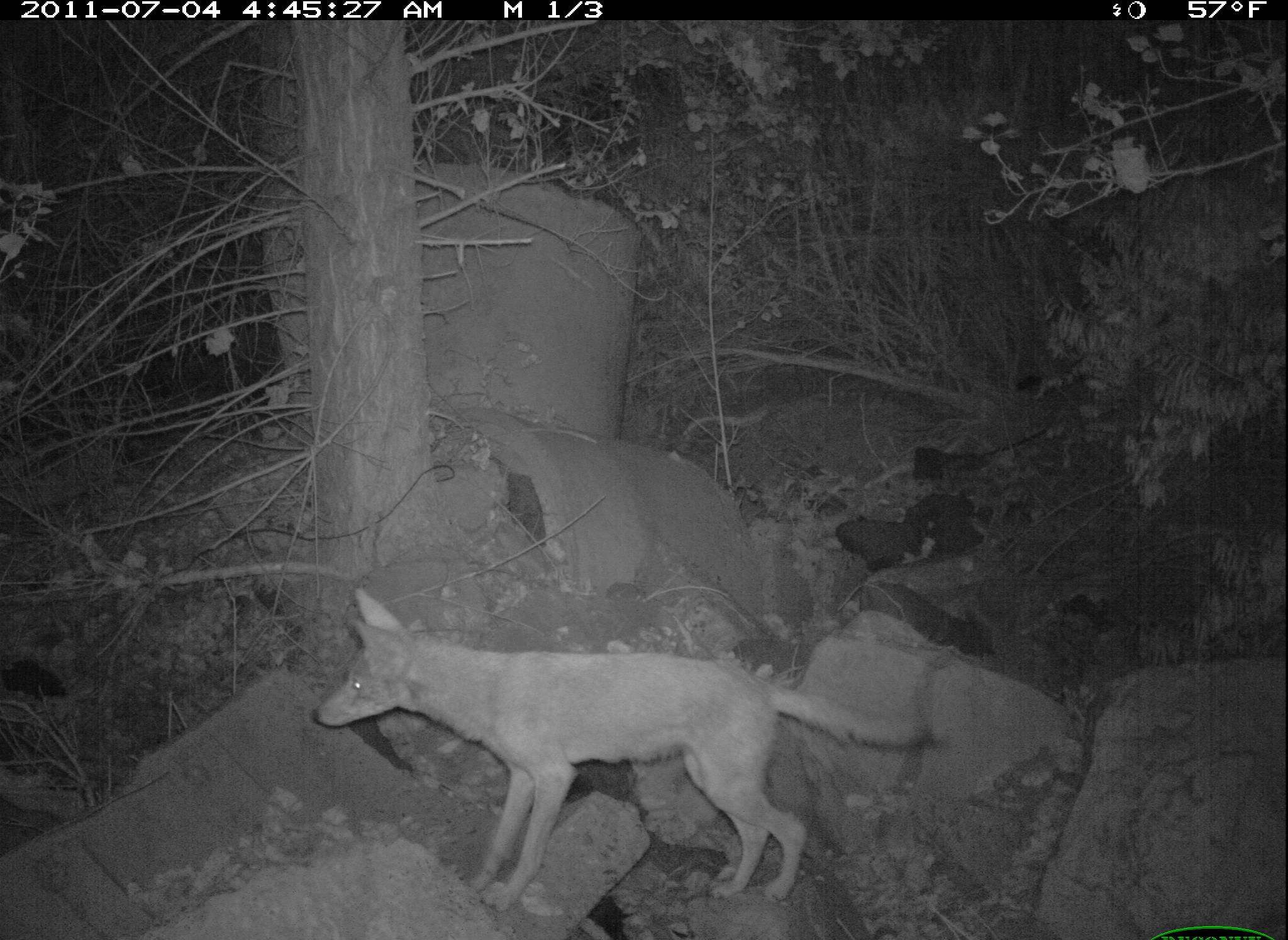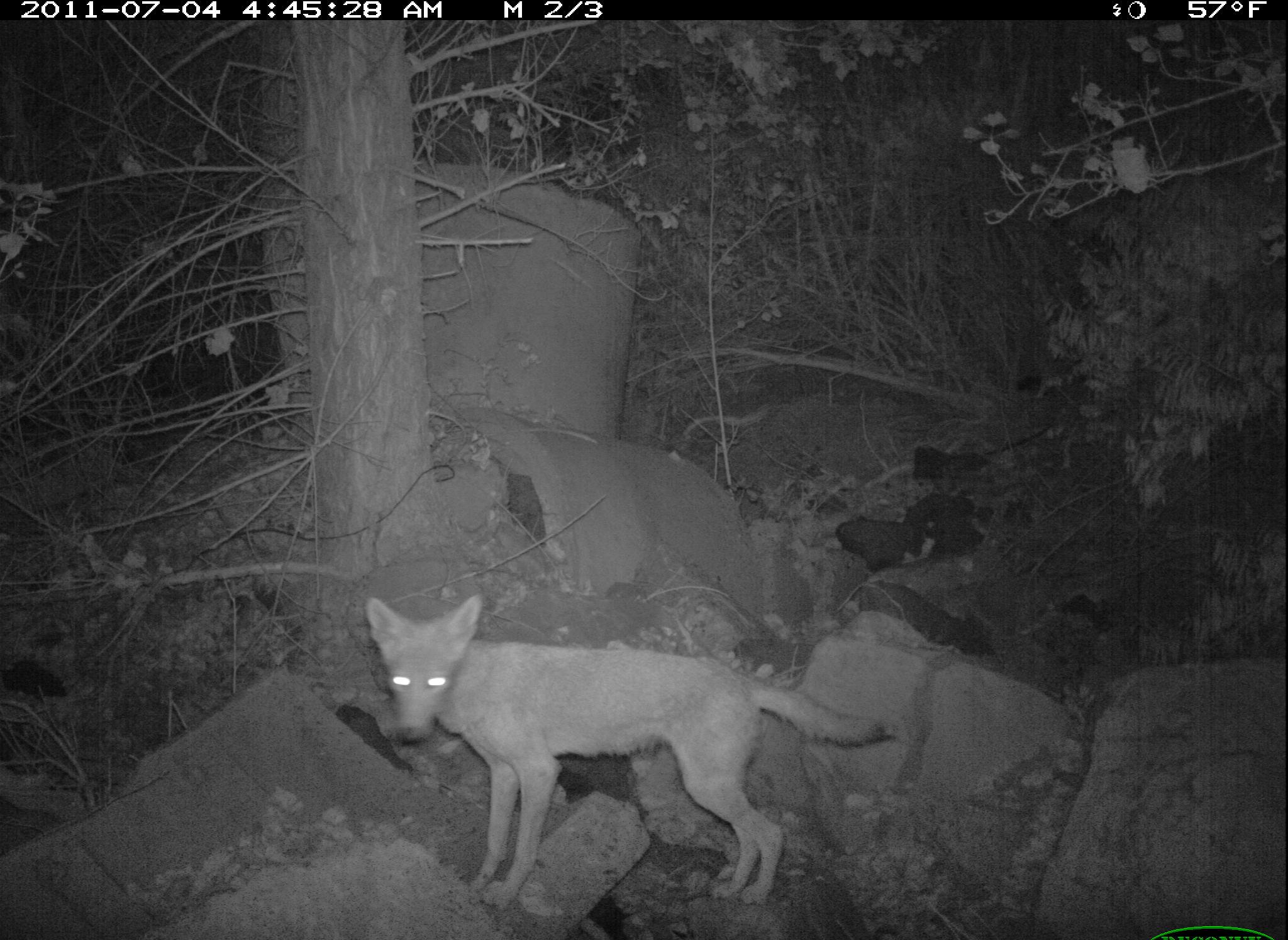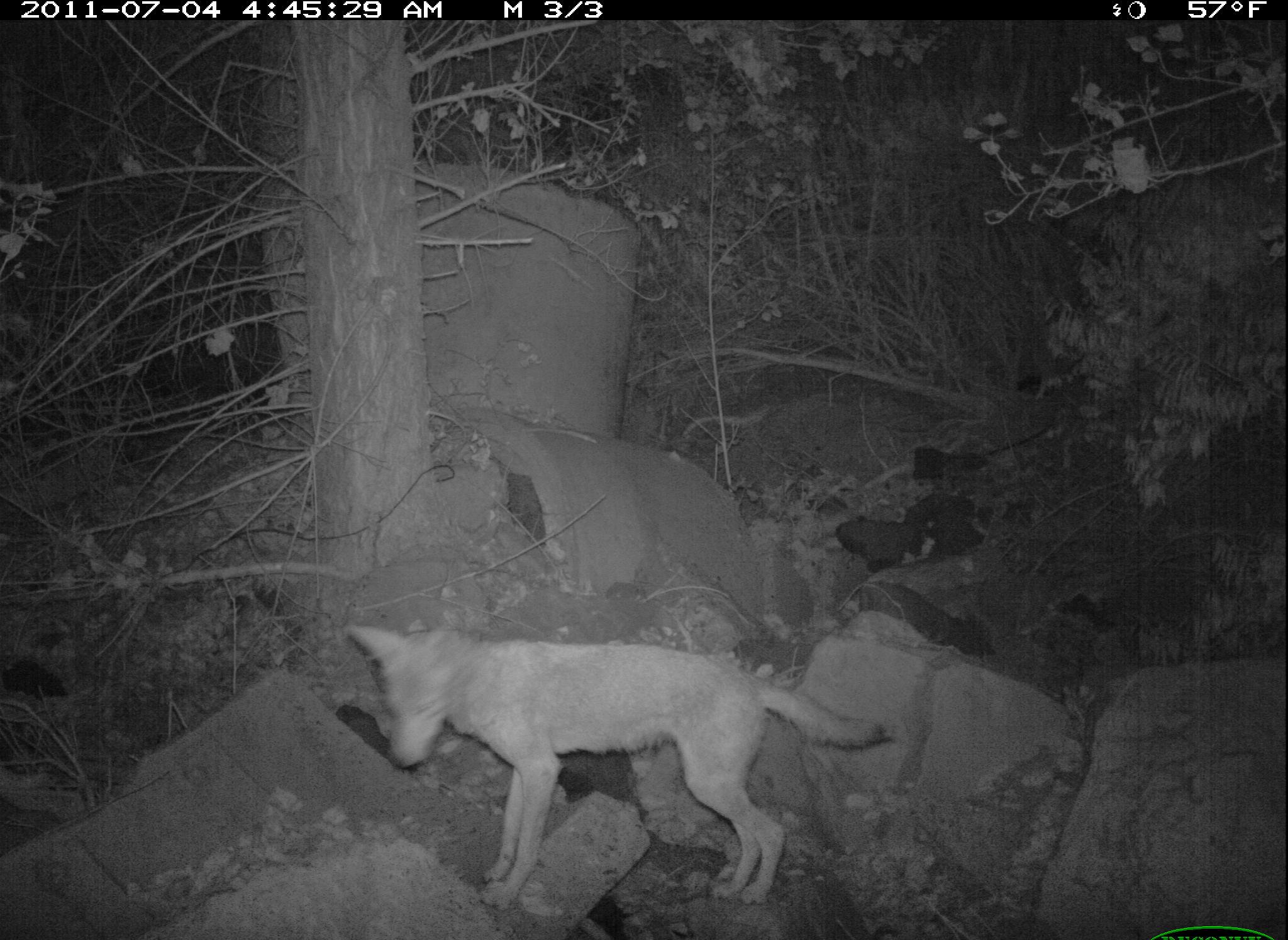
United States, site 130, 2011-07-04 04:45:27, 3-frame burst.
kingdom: Animalia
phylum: Chordata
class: Mammalia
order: Carnivora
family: Canidae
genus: Canis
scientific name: Canis latrans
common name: coyote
Coyote (Canis latrans).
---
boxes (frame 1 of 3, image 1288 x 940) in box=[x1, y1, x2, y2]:
coyote: box=[308, 580, 937, 916]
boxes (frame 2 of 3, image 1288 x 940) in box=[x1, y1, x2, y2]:
coyote: box=[357, 580, 902, 915]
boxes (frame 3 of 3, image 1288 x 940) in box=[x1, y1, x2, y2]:
coyote: box=[338, 590, 902, 913]